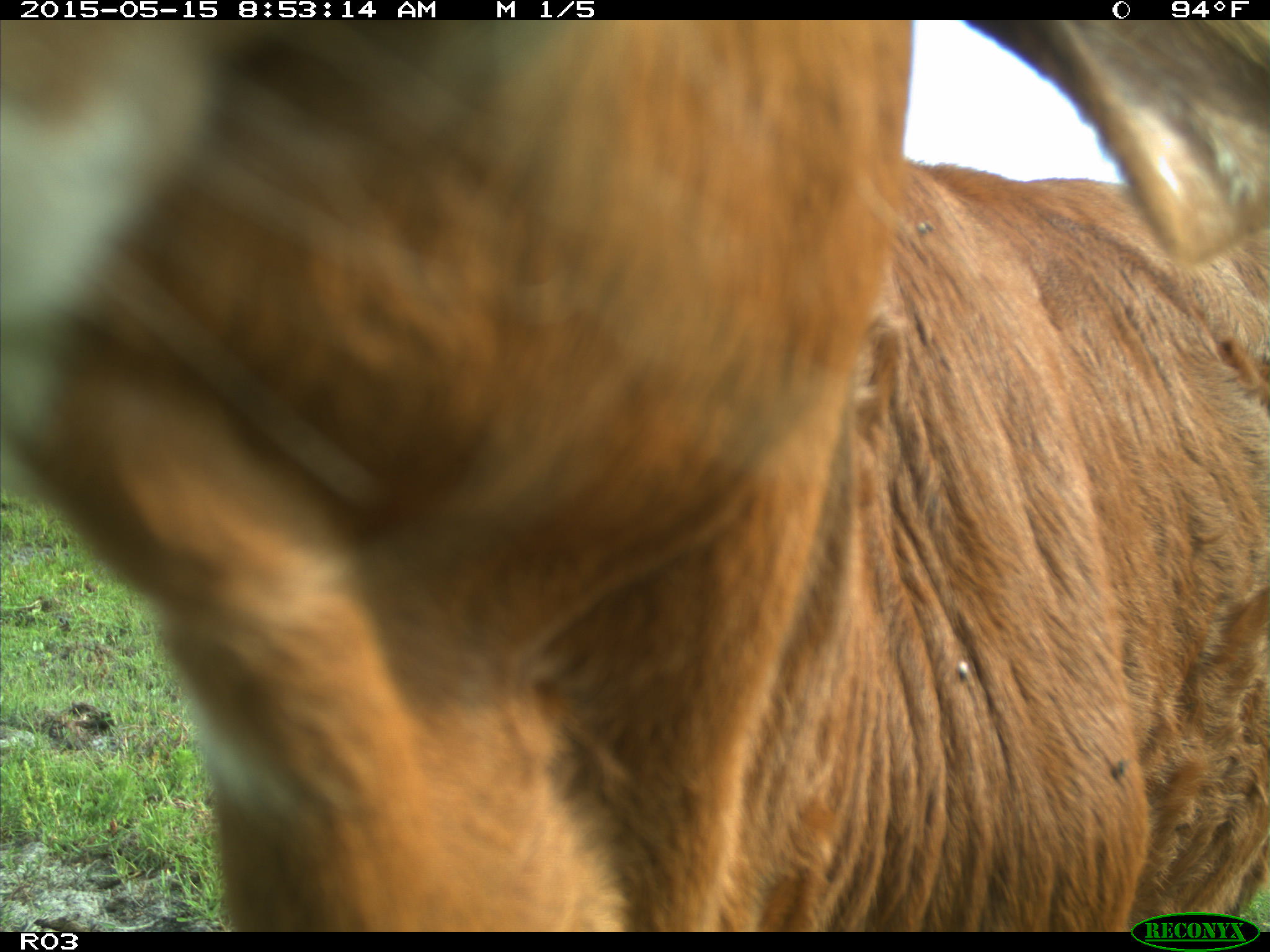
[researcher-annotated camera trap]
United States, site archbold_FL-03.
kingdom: Animalia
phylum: Chordata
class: Mammalia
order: Artiodactyla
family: Bovidae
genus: Bos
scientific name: Bos taurus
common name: domestic cow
Bos taurus (domestic cow).